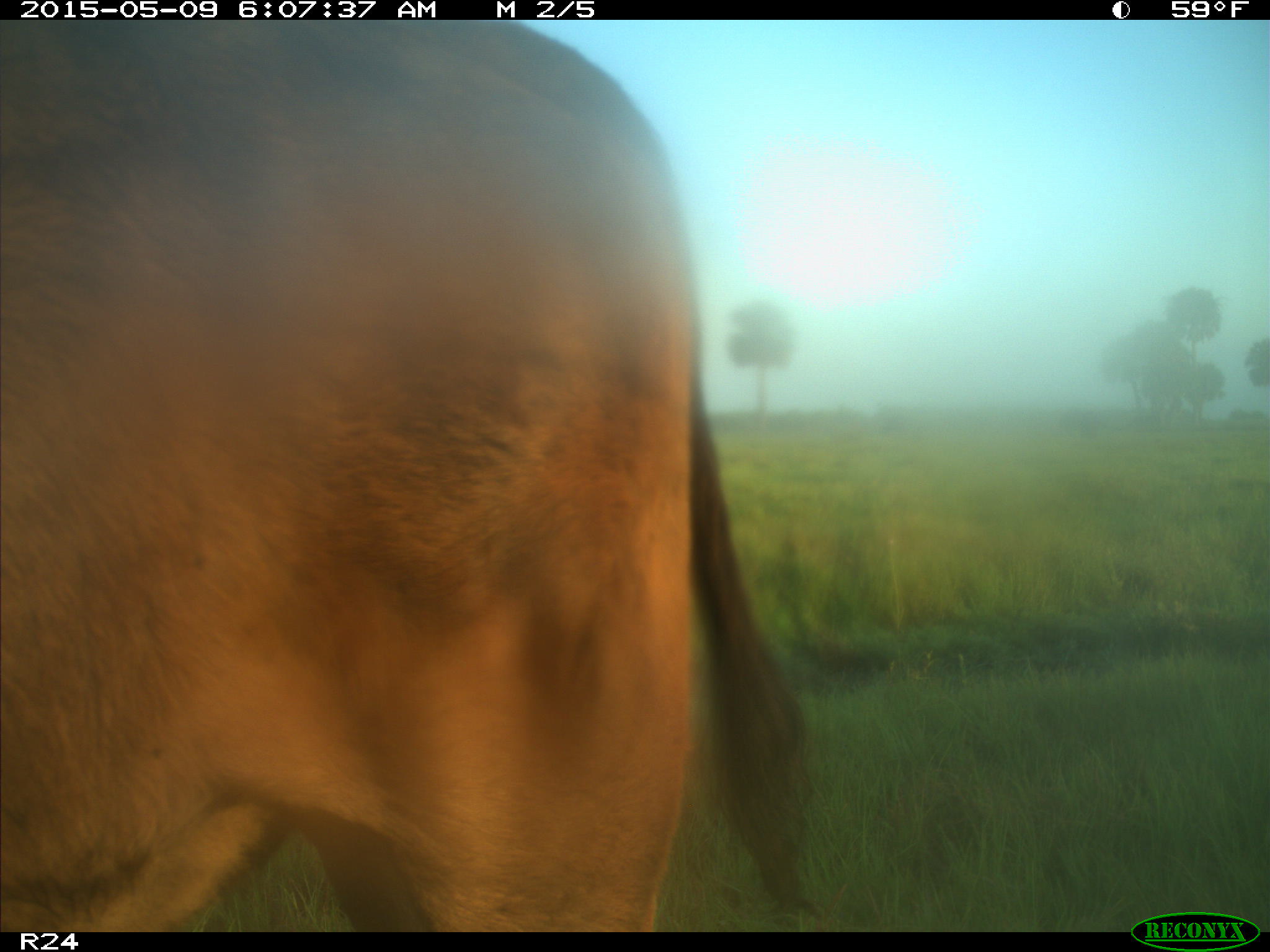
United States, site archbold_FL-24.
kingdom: Animalia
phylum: Chordata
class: Mammalia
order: Artiodactyla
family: Bovidae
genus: Bos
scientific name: Bos taurus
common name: domestic cow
Bos taurus (domestic cow).